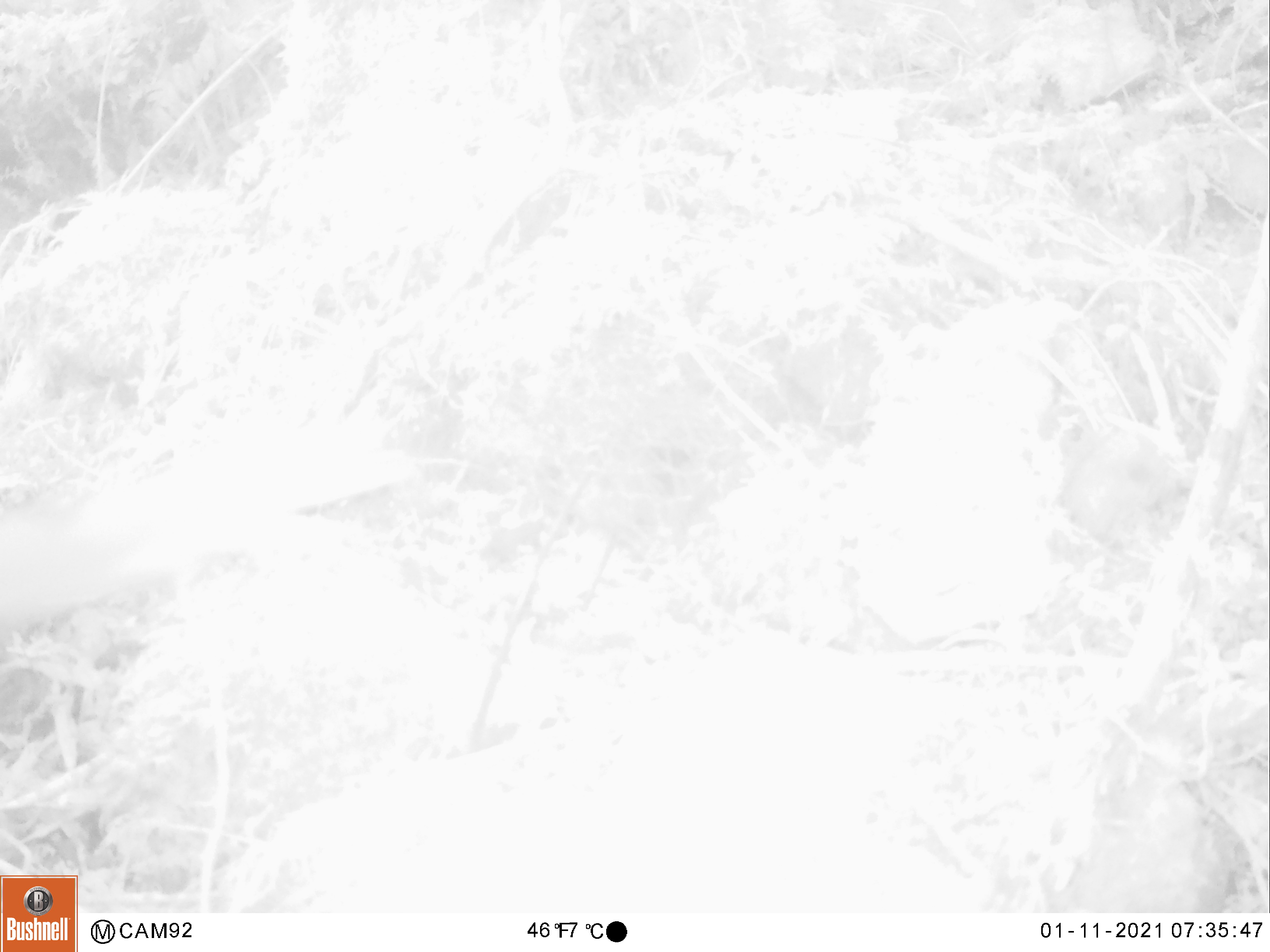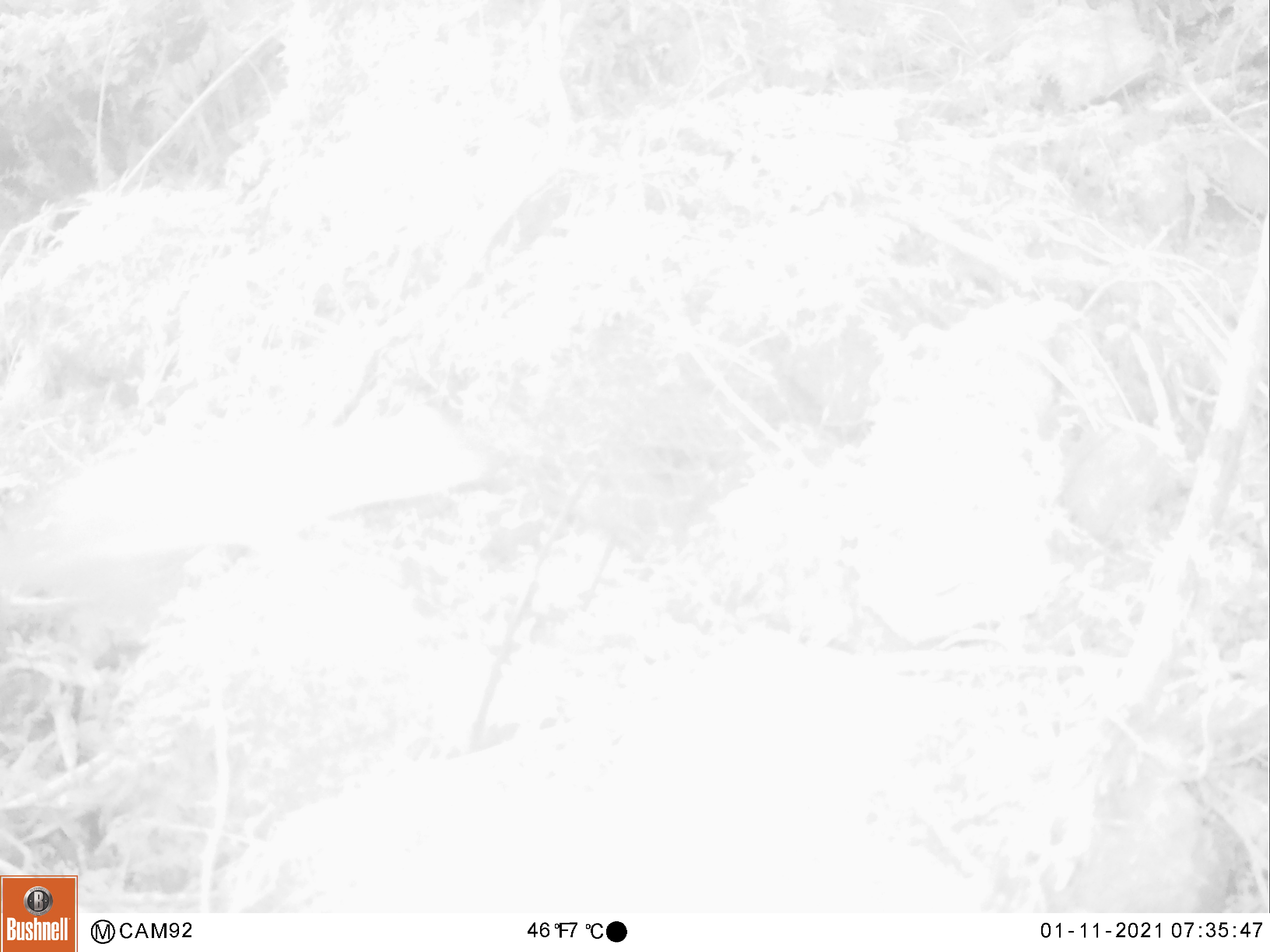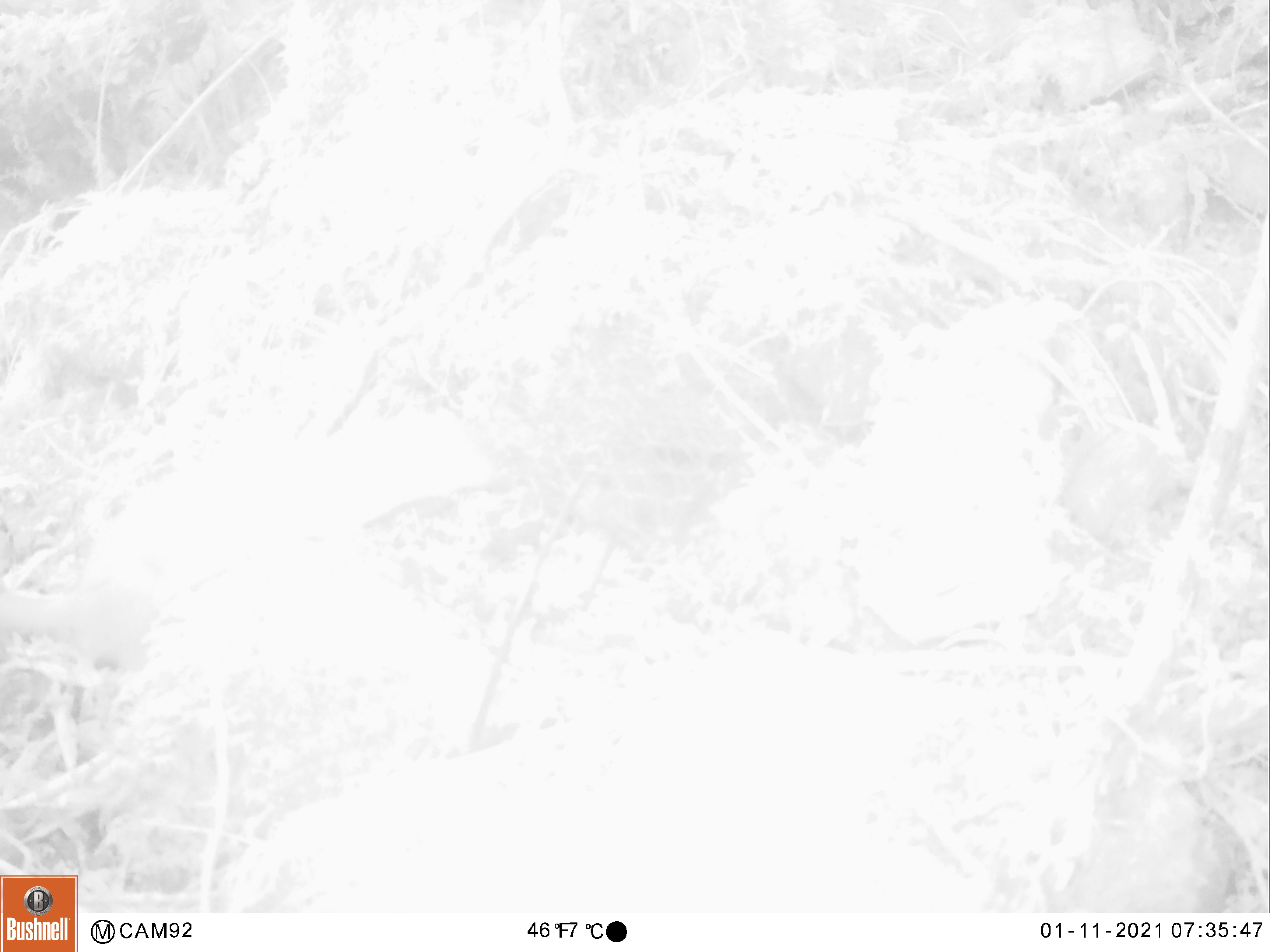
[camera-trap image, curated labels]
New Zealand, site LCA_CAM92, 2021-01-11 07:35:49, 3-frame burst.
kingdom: Animalia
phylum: Chordata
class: Mammalia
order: Carnivora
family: Mustelidae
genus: Mustela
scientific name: Mustela erminea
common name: stoat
Stoat (Mustela erminea).